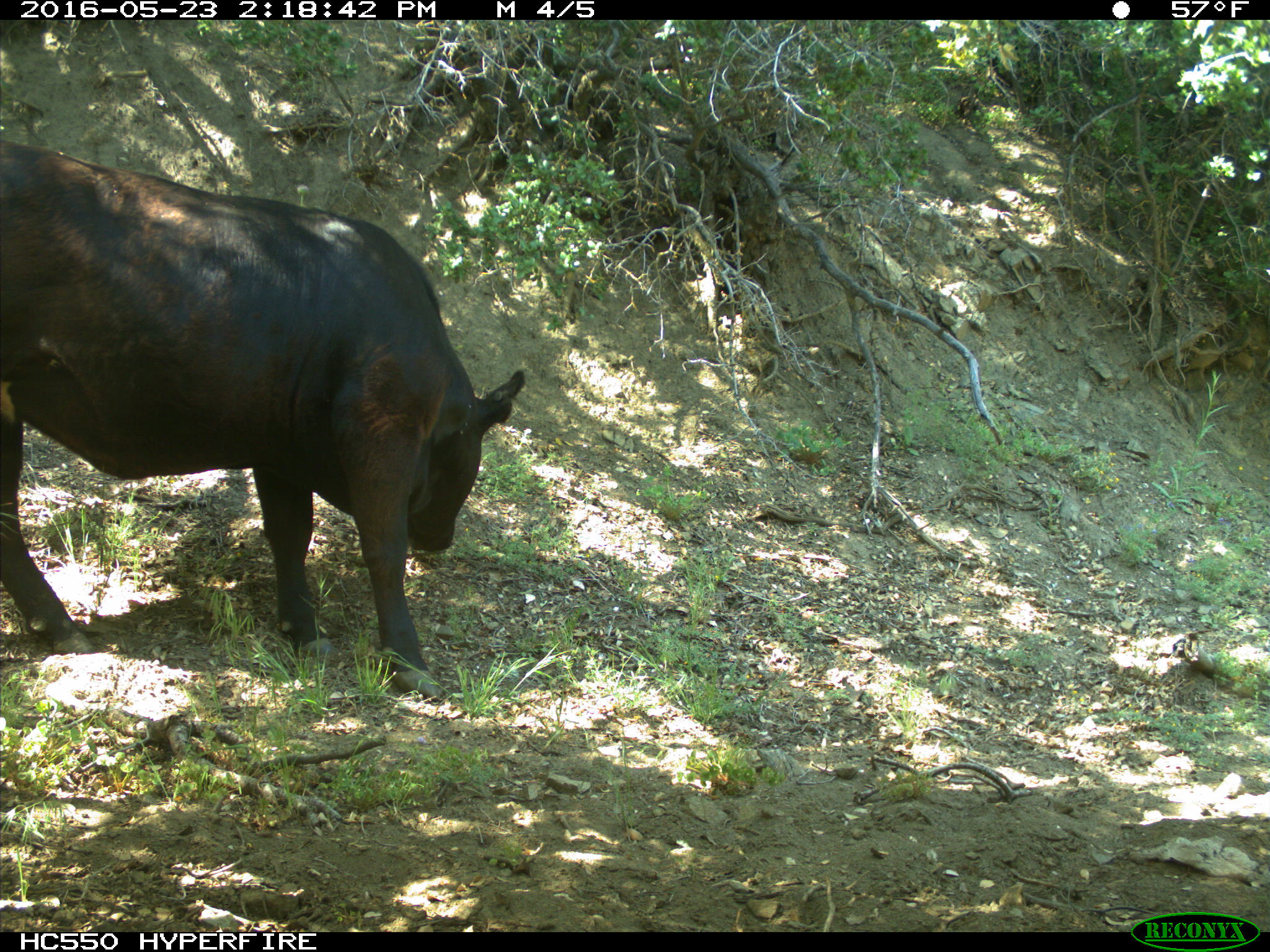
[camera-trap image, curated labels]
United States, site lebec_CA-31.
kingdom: Animalia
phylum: Chordata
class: Mammalia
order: Artiodactyla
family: Bovidae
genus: Bos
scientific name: Bos taurus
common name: domestic cow